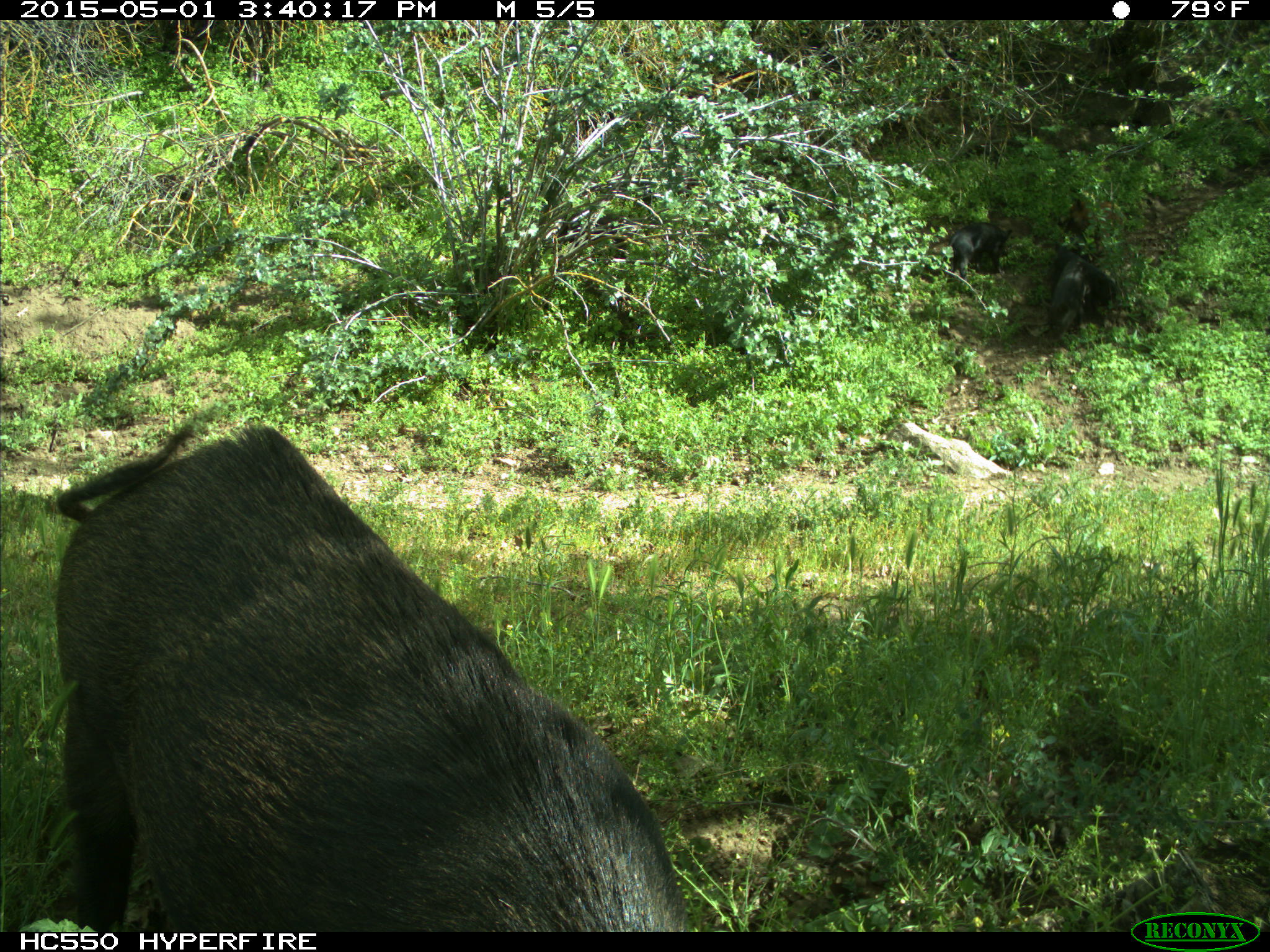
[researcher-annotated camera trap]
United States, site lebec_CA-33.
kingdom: Animalia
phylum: Chordata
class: Mammalia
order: Artiodactyla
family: Suidae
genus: Sus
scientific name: Sus scrofa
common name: wild boar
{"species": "Sus scrofa (wild boar)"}